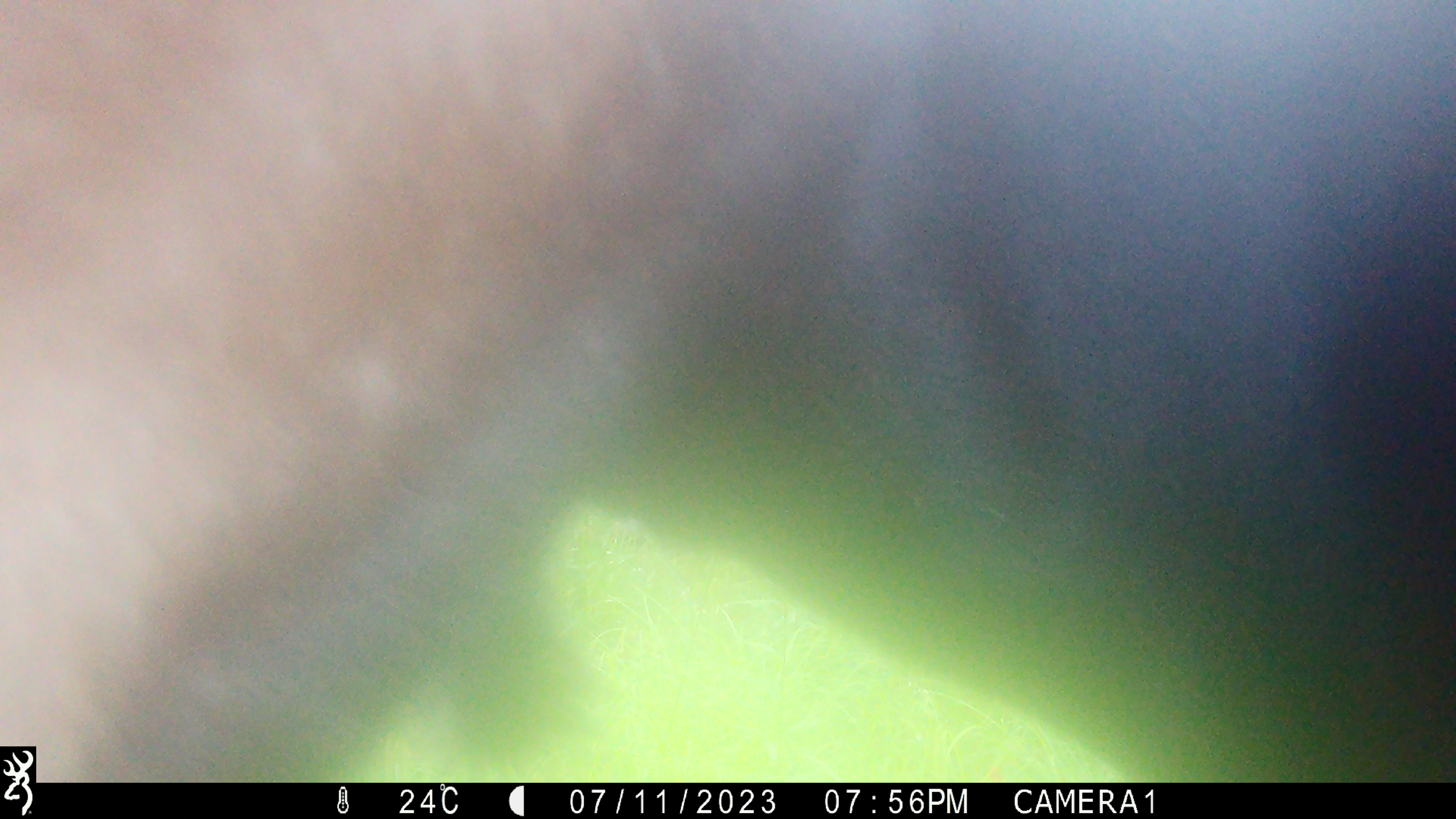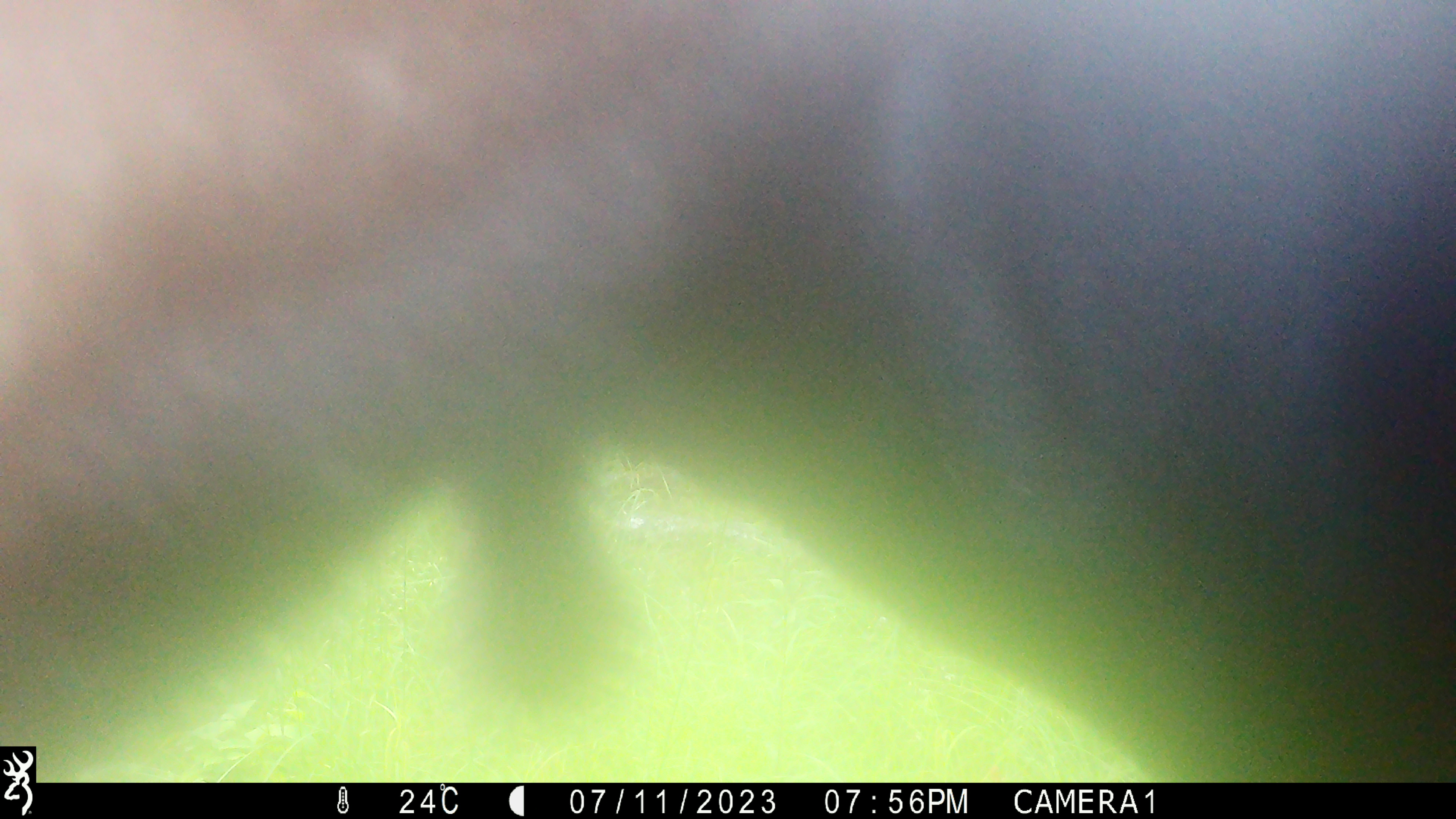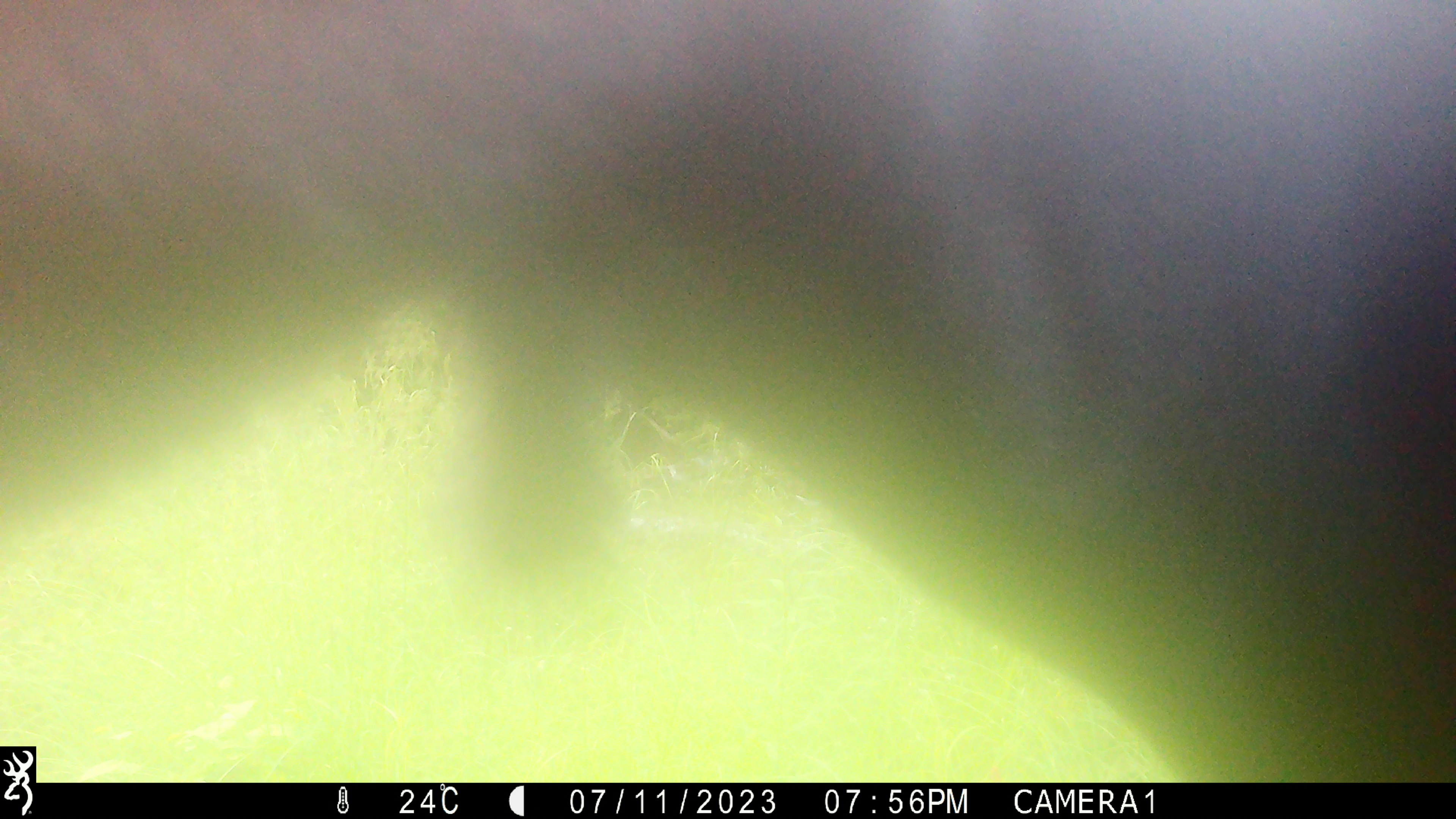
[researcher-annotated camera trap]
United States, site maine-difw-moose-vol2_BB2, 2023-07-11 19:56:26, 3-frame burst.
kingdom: Animalia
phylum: Chordata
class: Mammalia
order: Artiodactyla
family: Cervidae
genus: Alces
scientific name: Alces alces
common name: moose